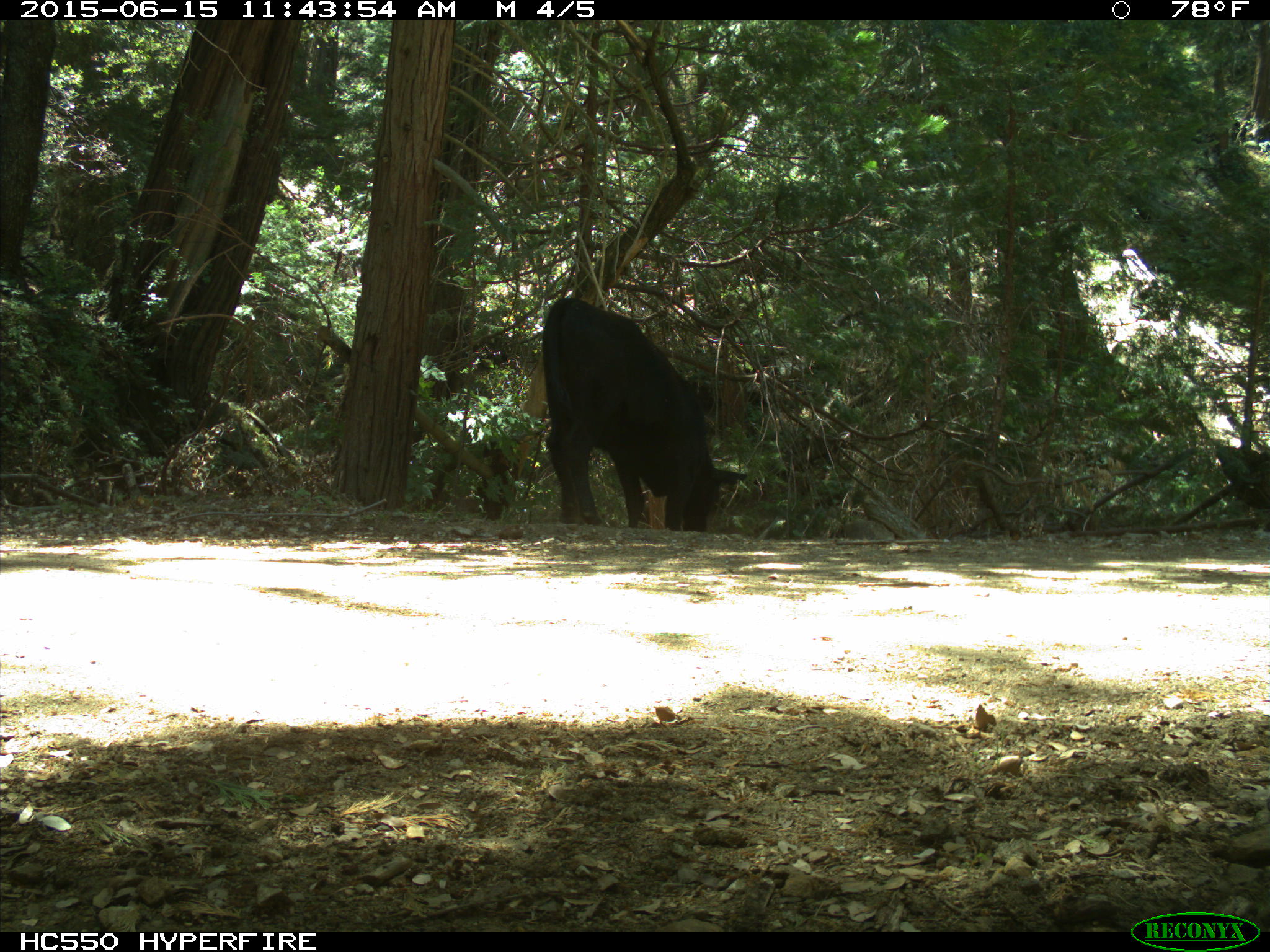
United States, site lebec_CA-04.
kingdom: Animalia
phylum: Chordata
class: Mammalia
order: Artiodactyla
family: Bovidae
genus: Bos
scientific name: Bos taurus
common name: domestic cow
Bos taurus (domestic cow).